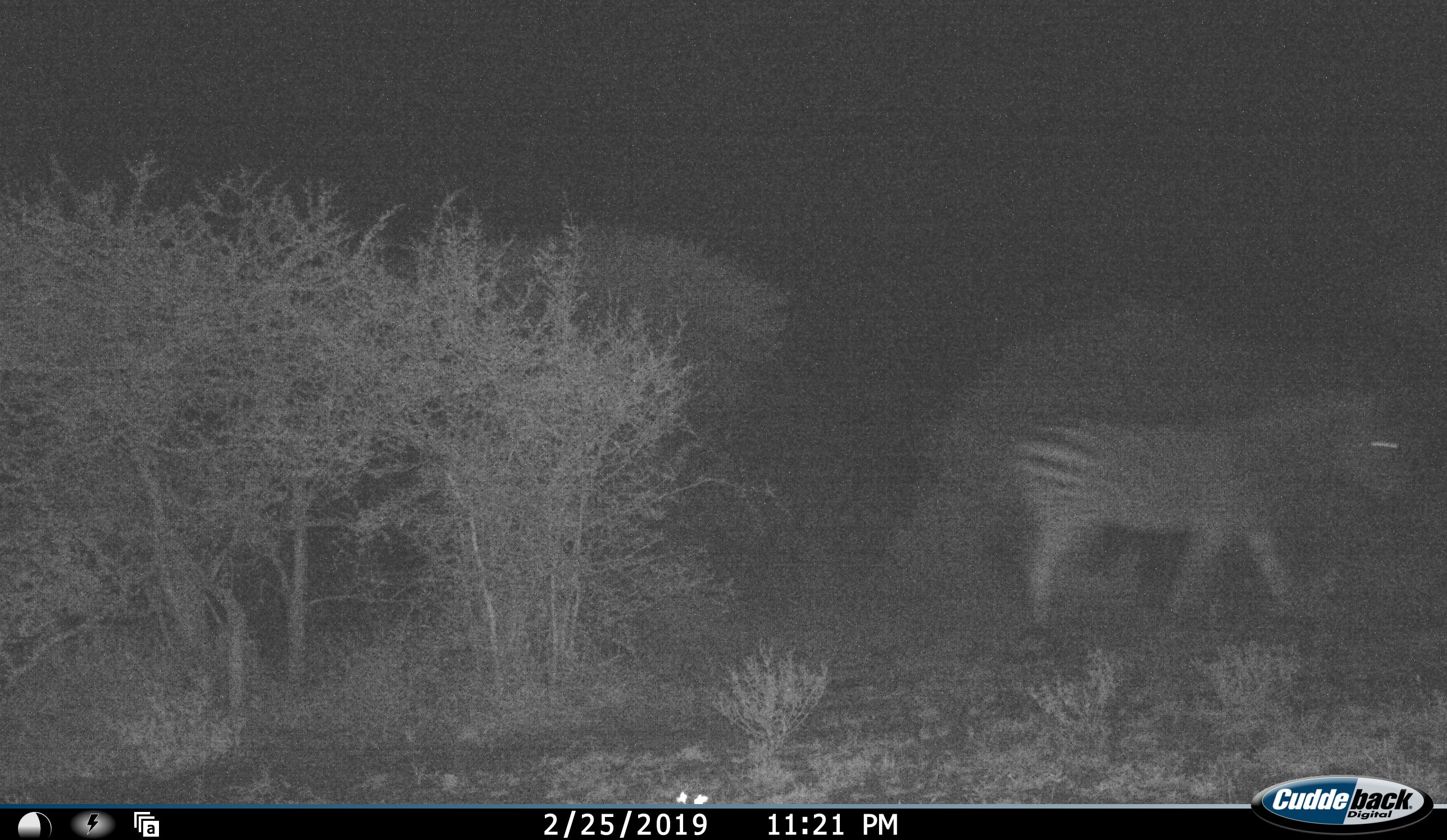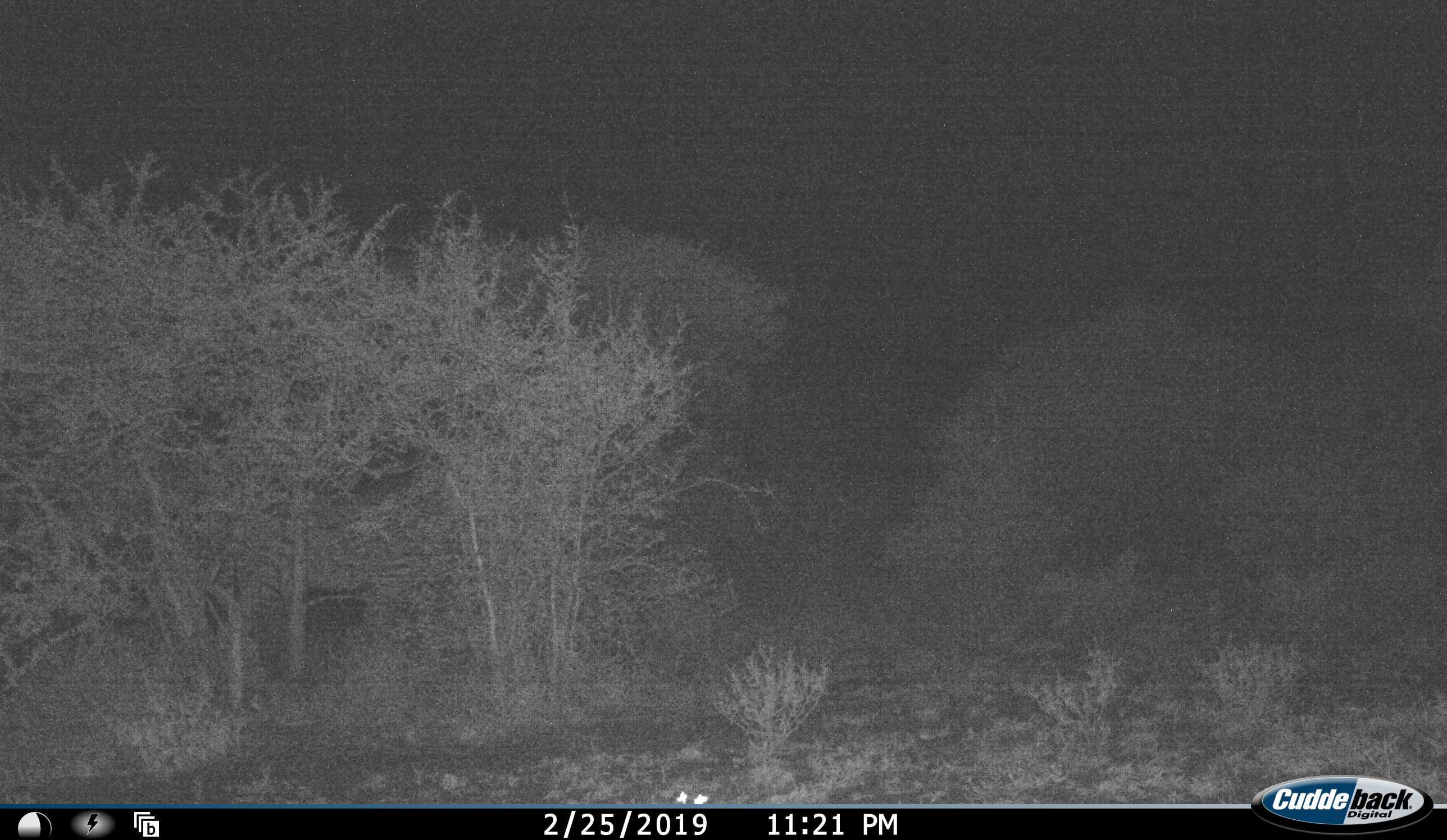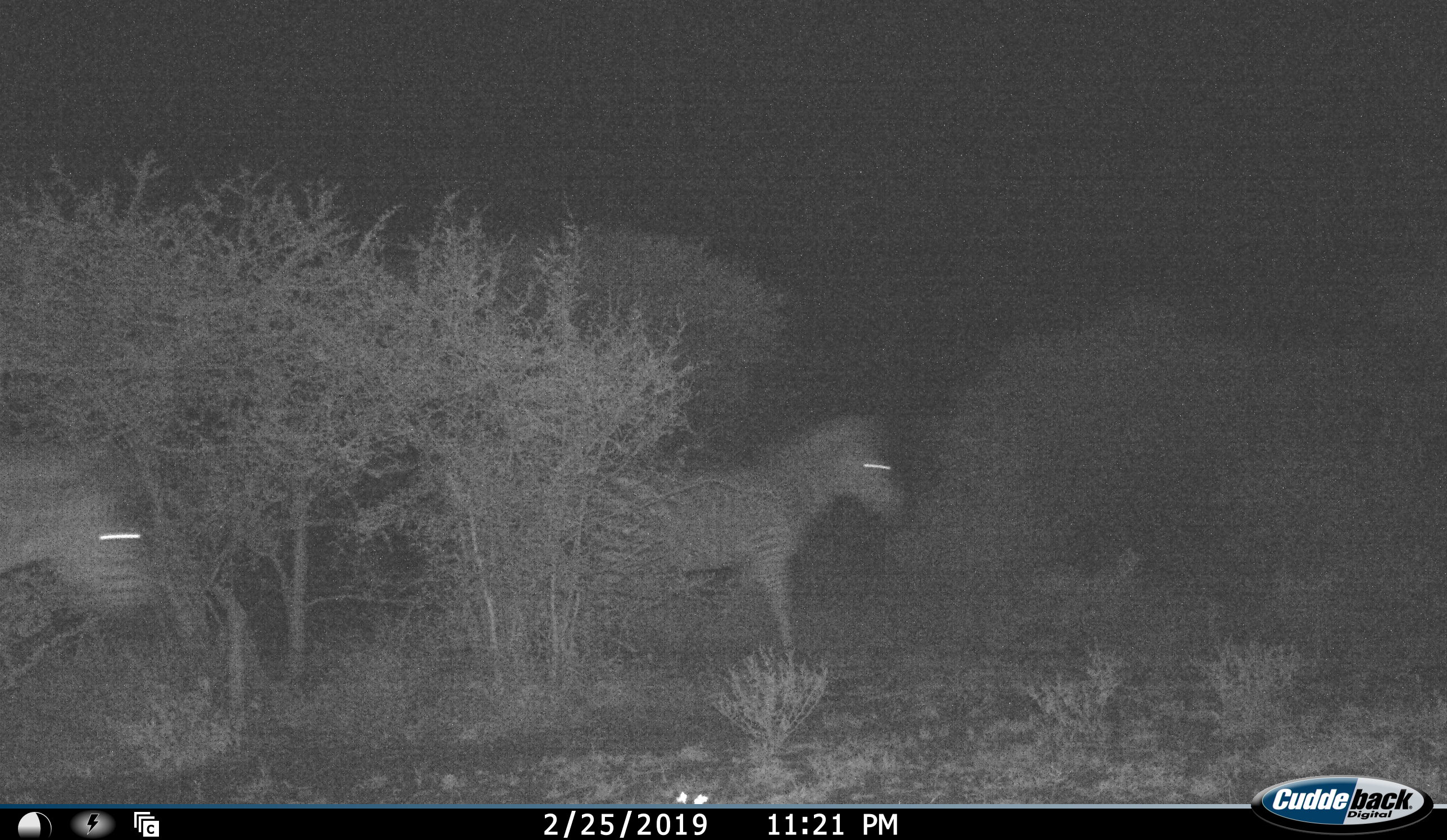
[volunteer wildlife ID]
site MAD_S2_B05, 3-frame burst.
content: unidentified animal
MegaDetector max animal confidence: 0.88